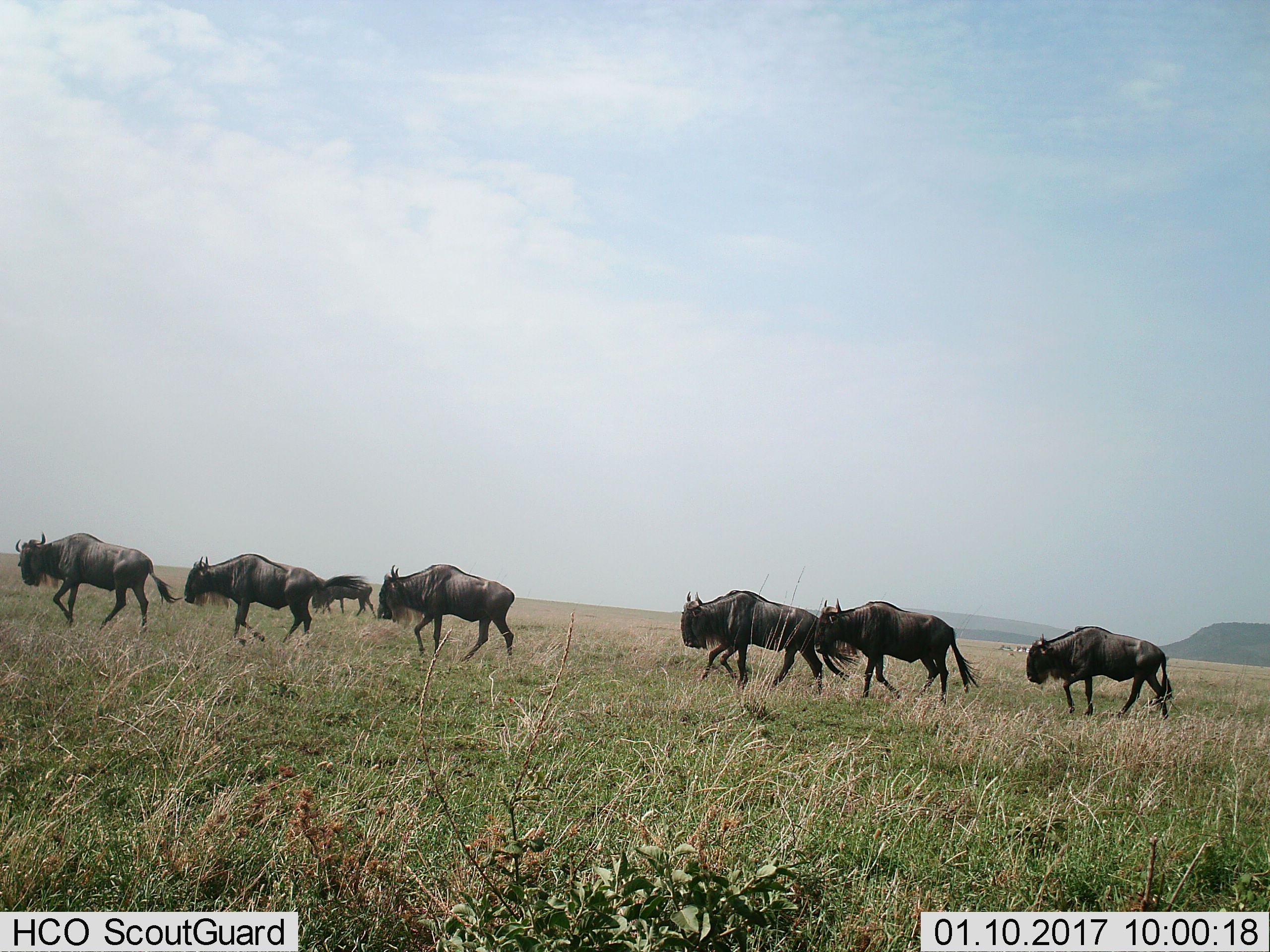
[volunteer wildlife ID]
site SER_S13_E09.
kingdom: Animalia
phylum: Chordata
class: Mammalia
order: Artiodactyla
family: Bovidae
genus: Connochaetes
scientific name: Connochaetes taurinus taurinus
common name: blue wildebeest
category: wildebeestblue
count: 7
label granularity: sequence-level